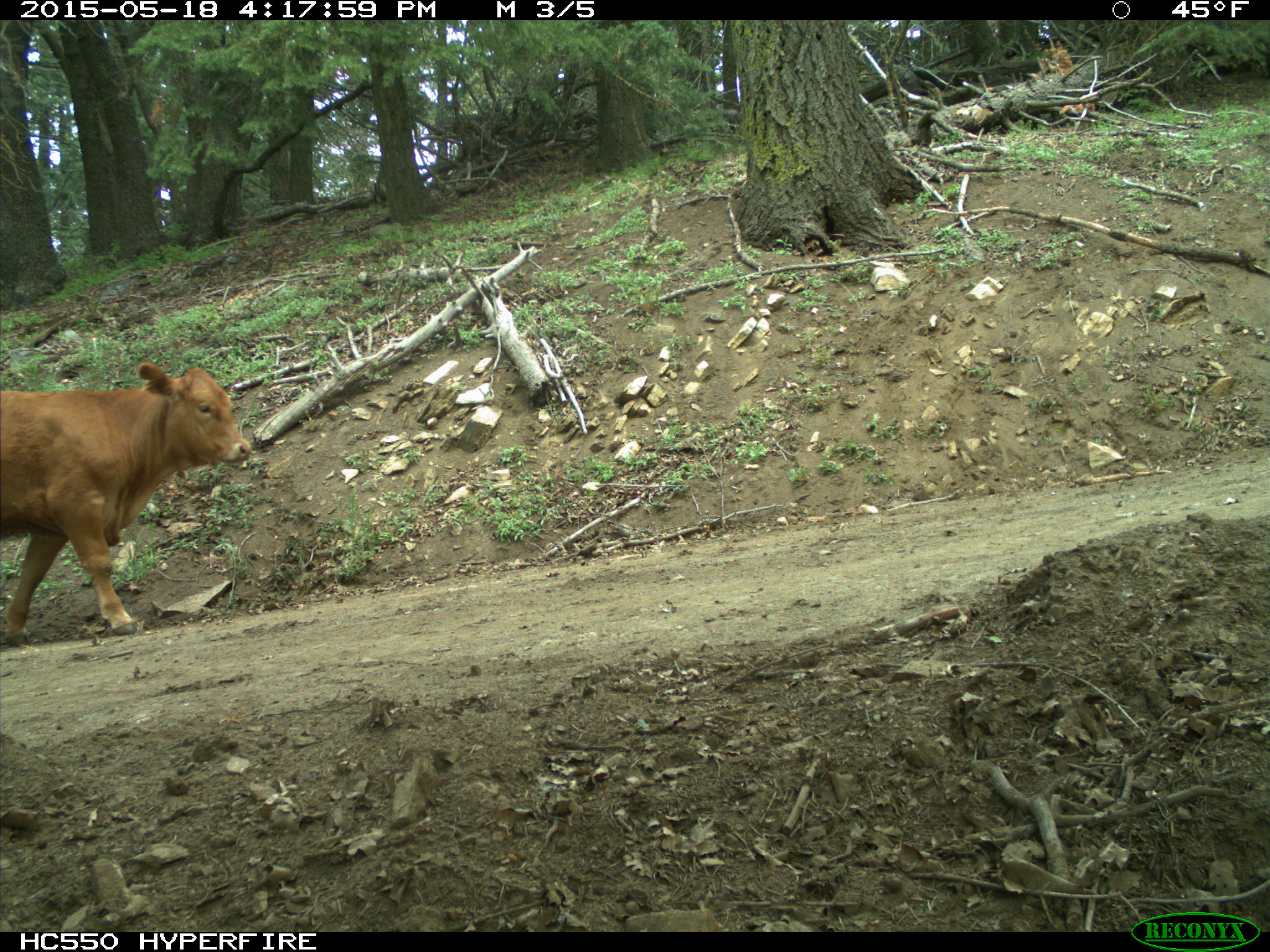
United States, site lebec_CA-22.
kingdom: Animalia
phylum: Chordata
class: Mammalia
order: Artiodactyla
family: Bovidae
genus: Bos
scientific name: Bos taurus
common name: domestic cow